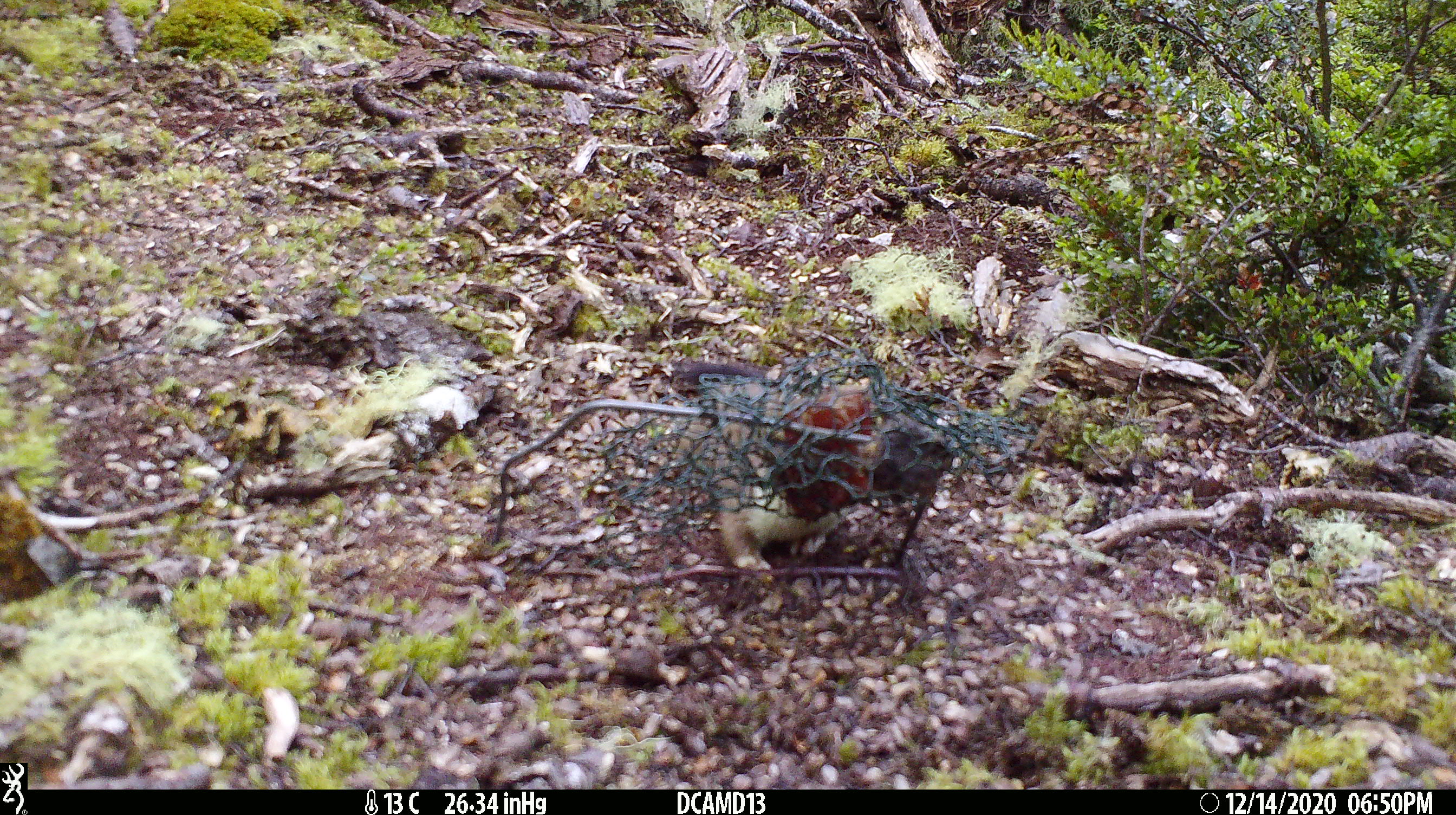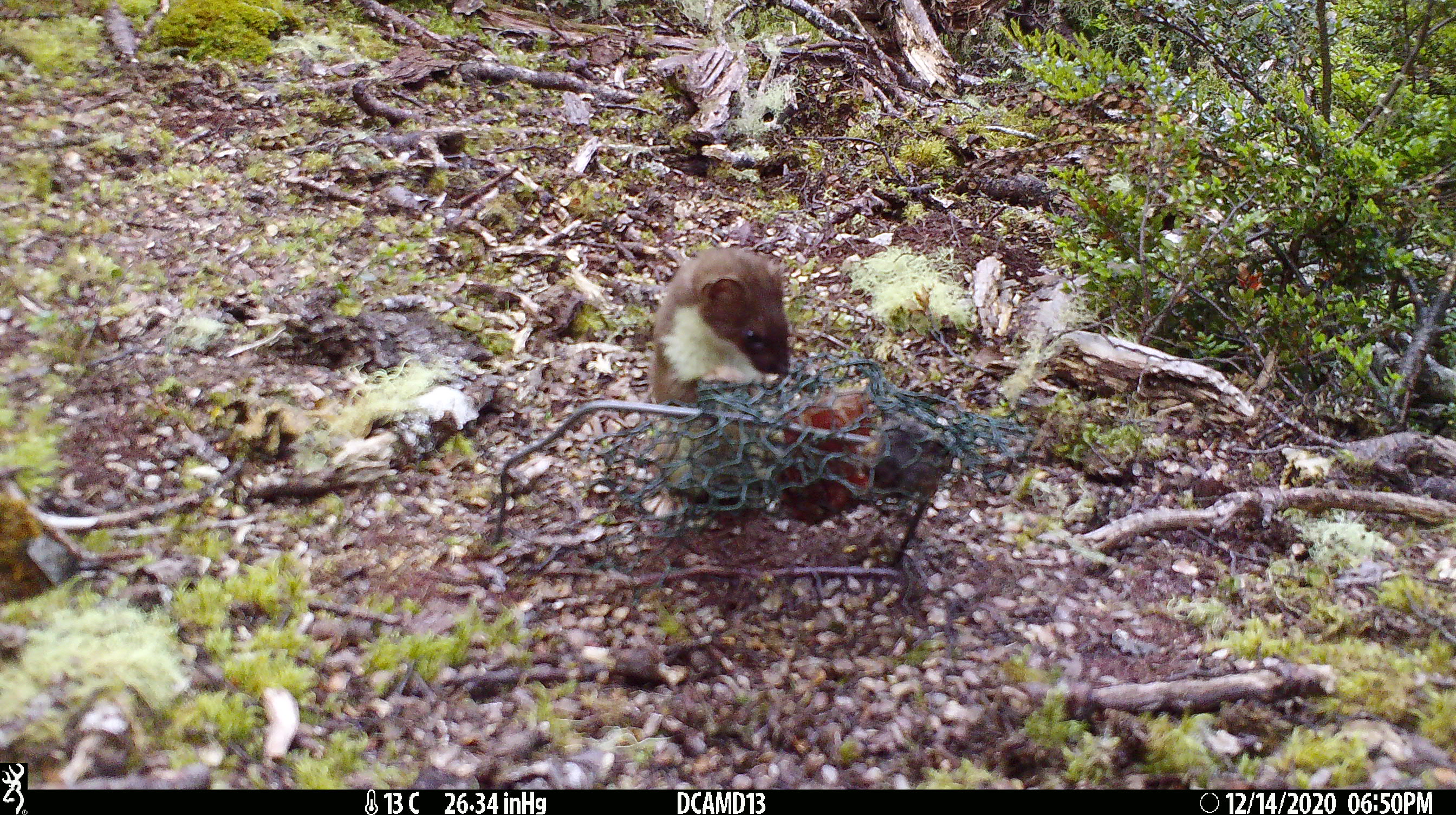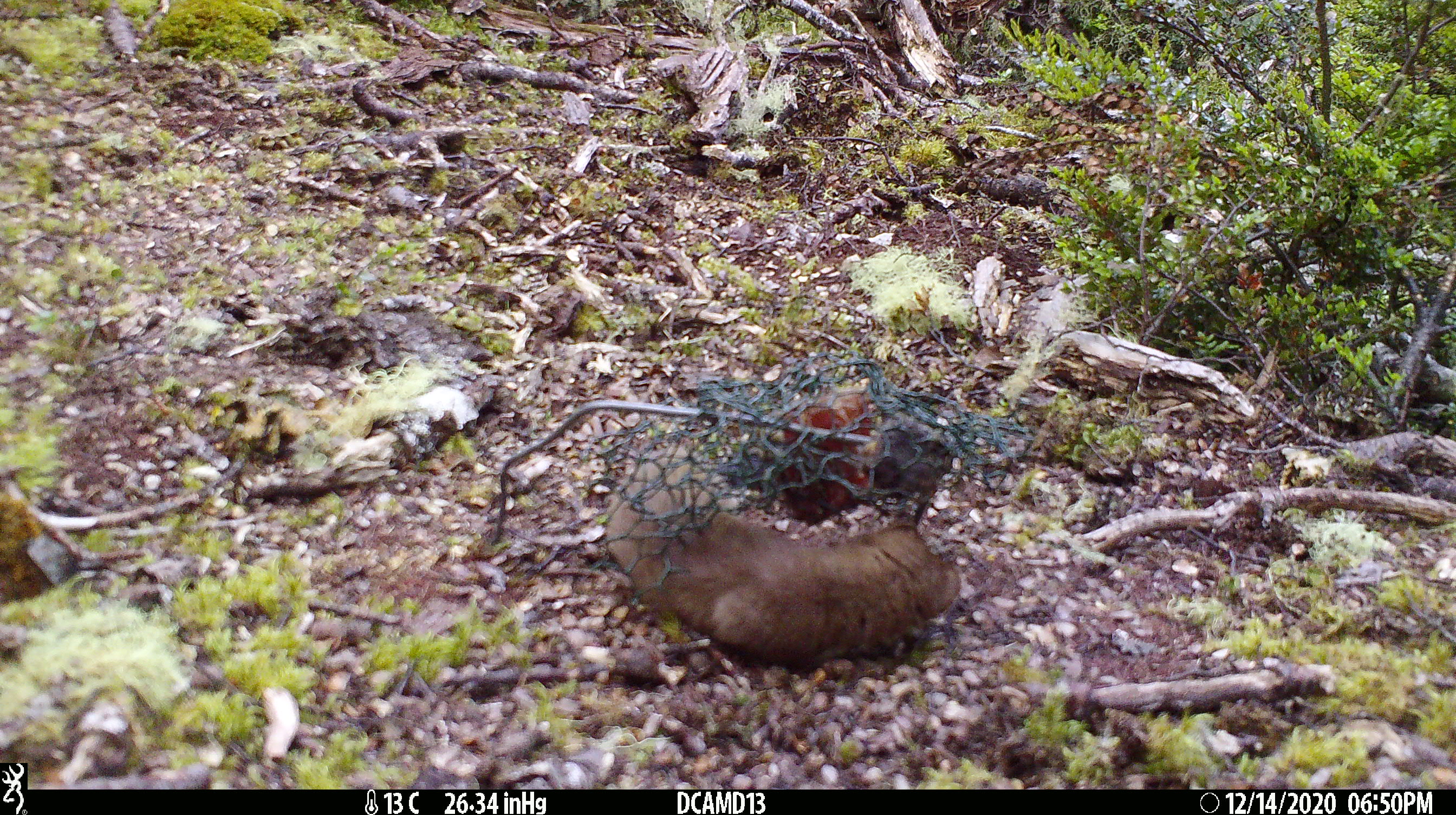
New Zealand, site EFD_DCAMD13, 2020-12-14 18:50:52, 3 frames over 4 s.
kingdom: Animalia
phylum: Chordata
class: Mammalia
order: Carnivora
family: Mustelidae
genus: Mustela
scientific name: Mustela erminea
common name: stoat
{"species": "stoat (Mustela erminea)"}